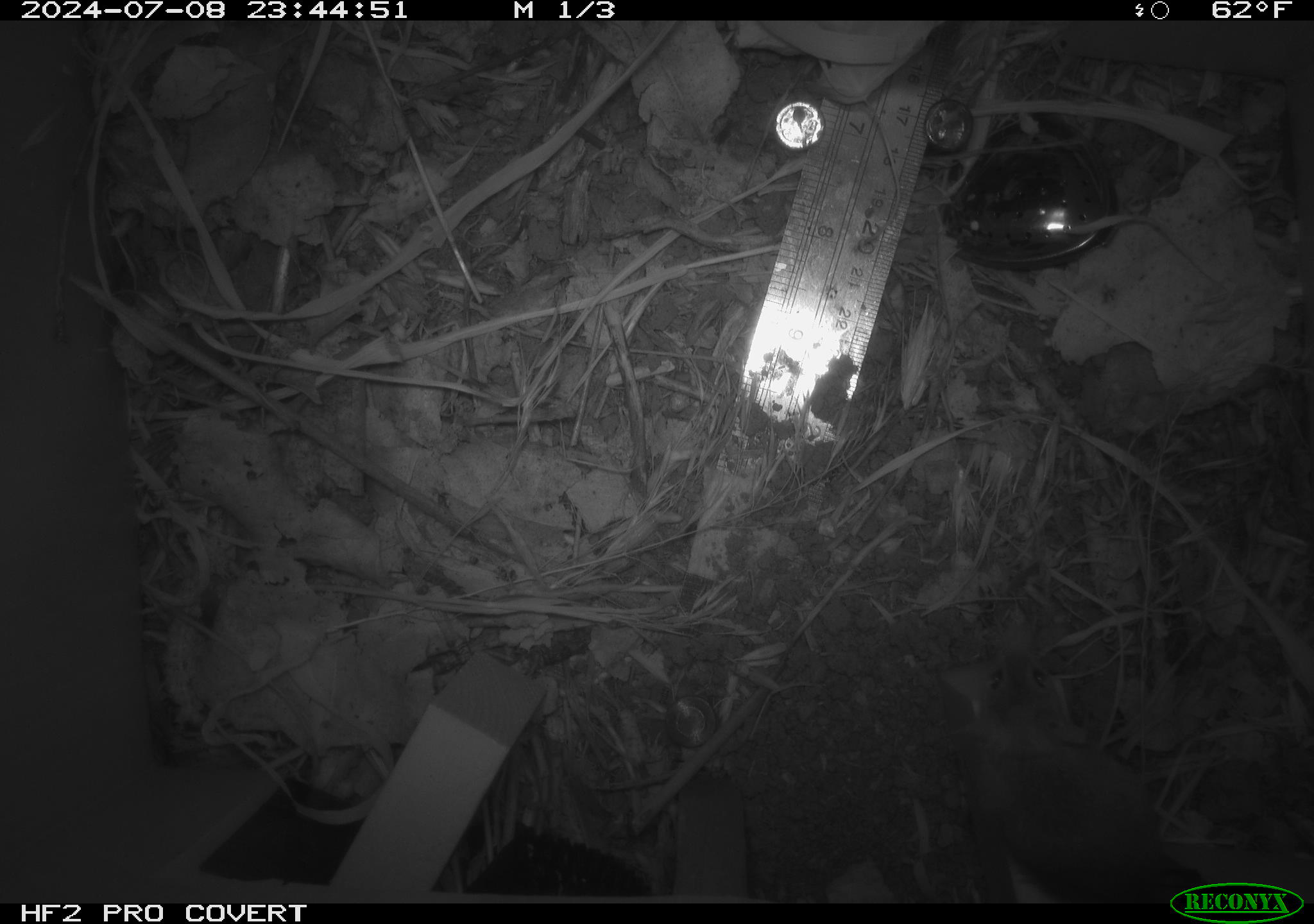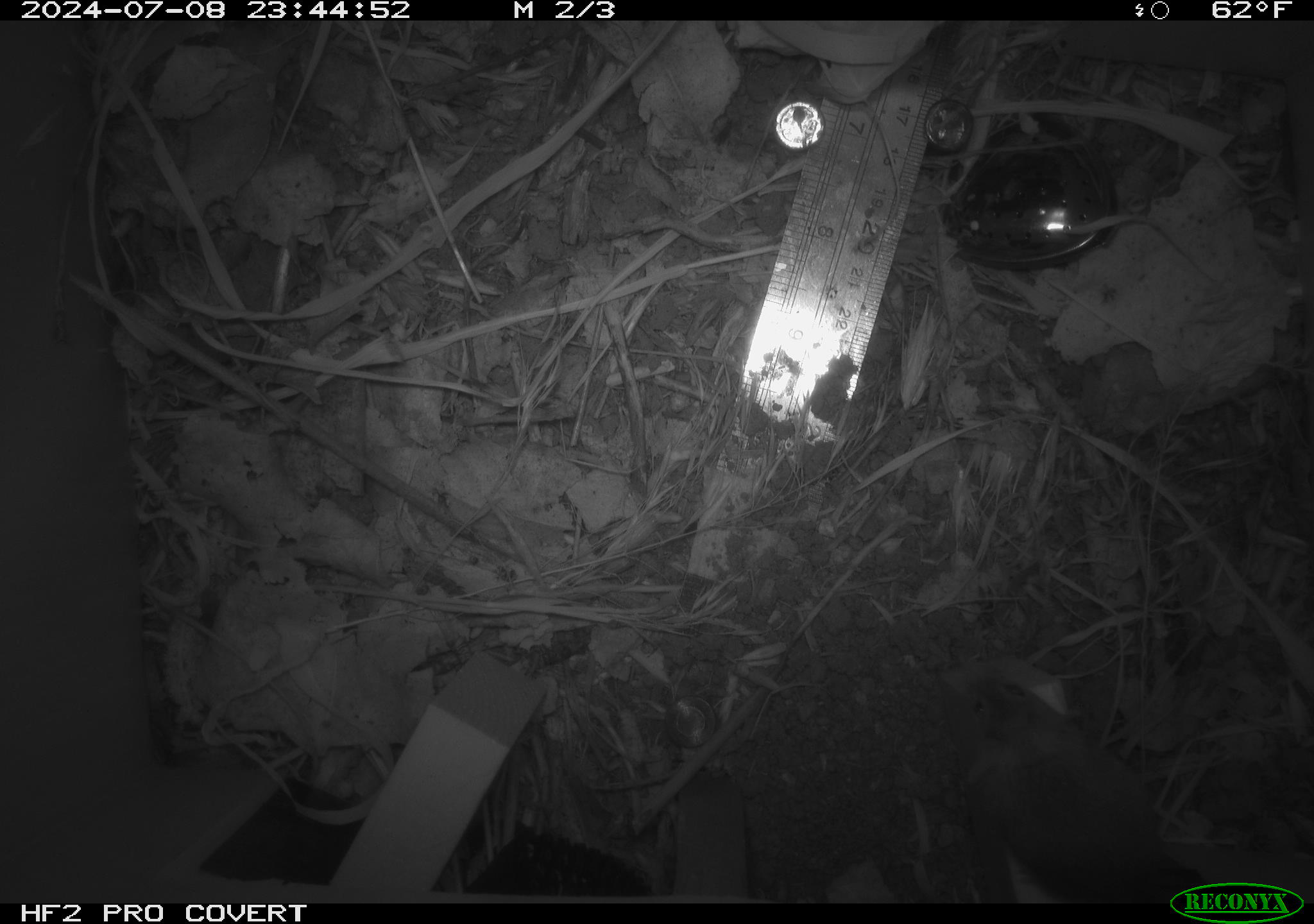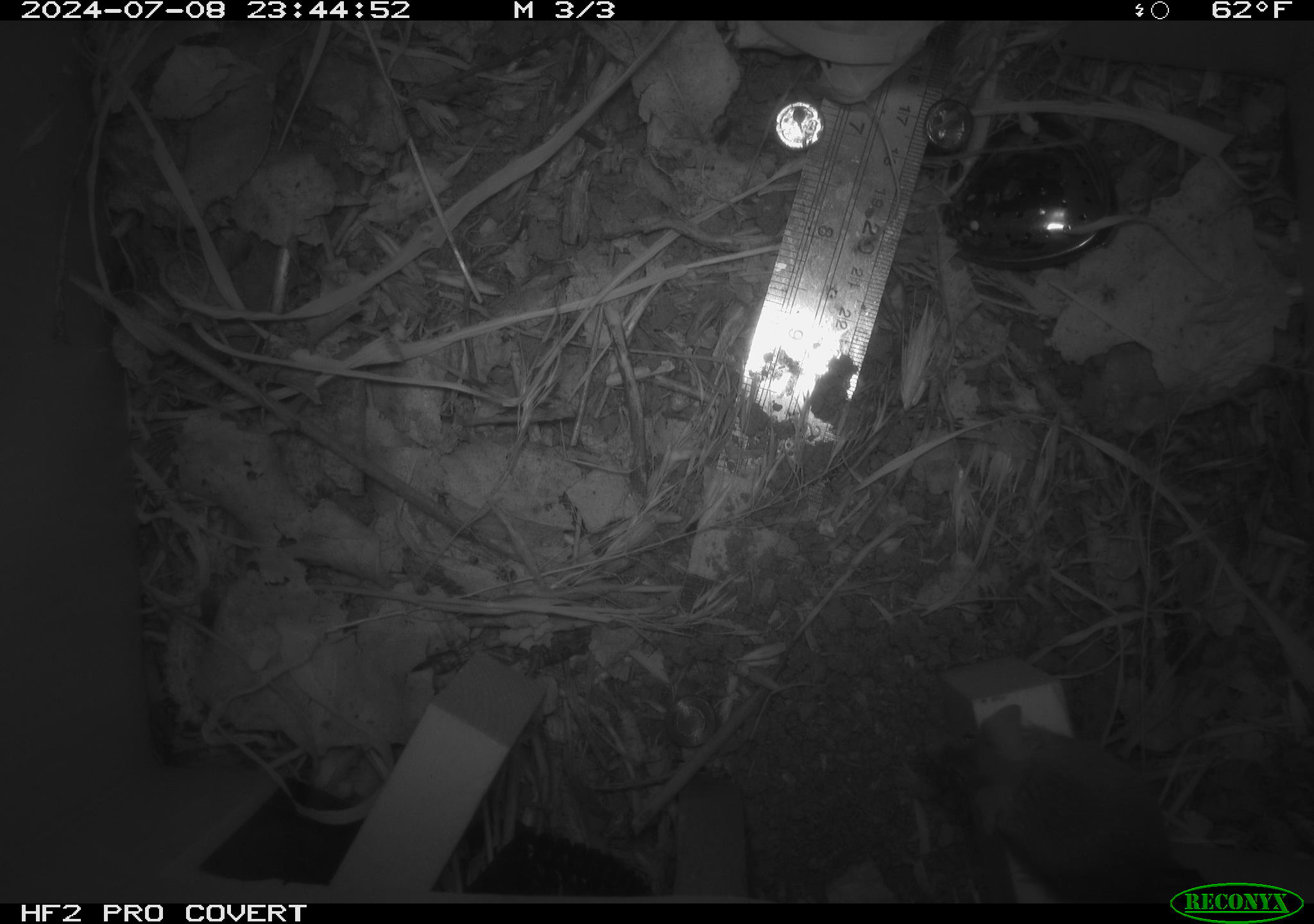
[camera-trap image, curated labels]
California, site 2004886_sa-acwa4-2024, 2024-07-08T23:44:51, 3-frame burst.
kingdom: Animalia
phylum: Chordata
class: Mammalia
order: Rodentia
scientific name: Rodentia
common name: mouse species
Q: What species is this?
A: Mouse species (Rodentia).